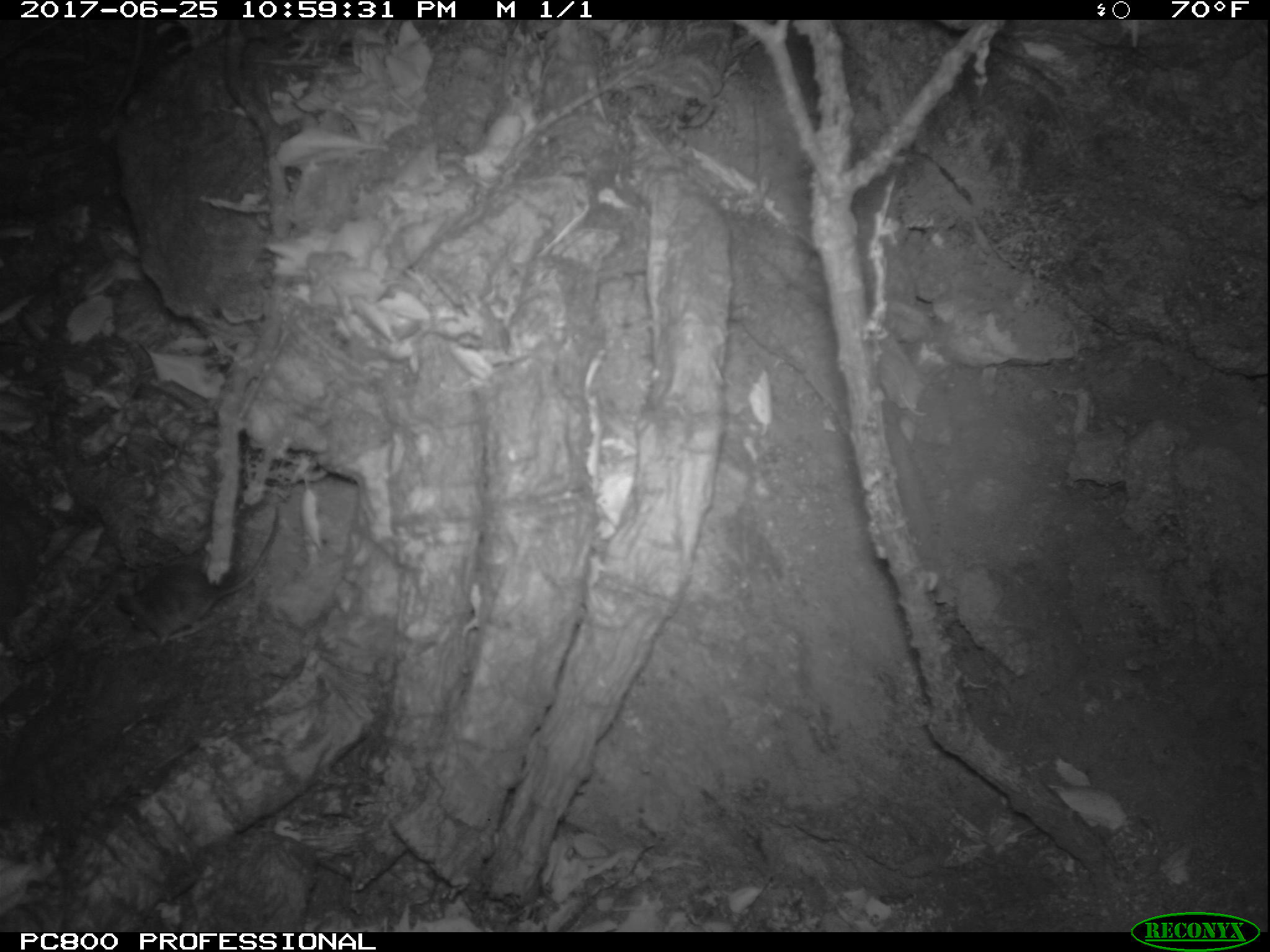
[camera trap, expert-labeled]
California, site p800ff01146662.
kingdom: Animalia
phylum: Chordata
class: Mammalia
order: Rodentia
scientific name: Rodentia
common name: rodent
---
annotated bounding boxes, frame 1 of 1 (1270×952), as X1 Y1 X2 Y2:
rodent: 112 505 280 653